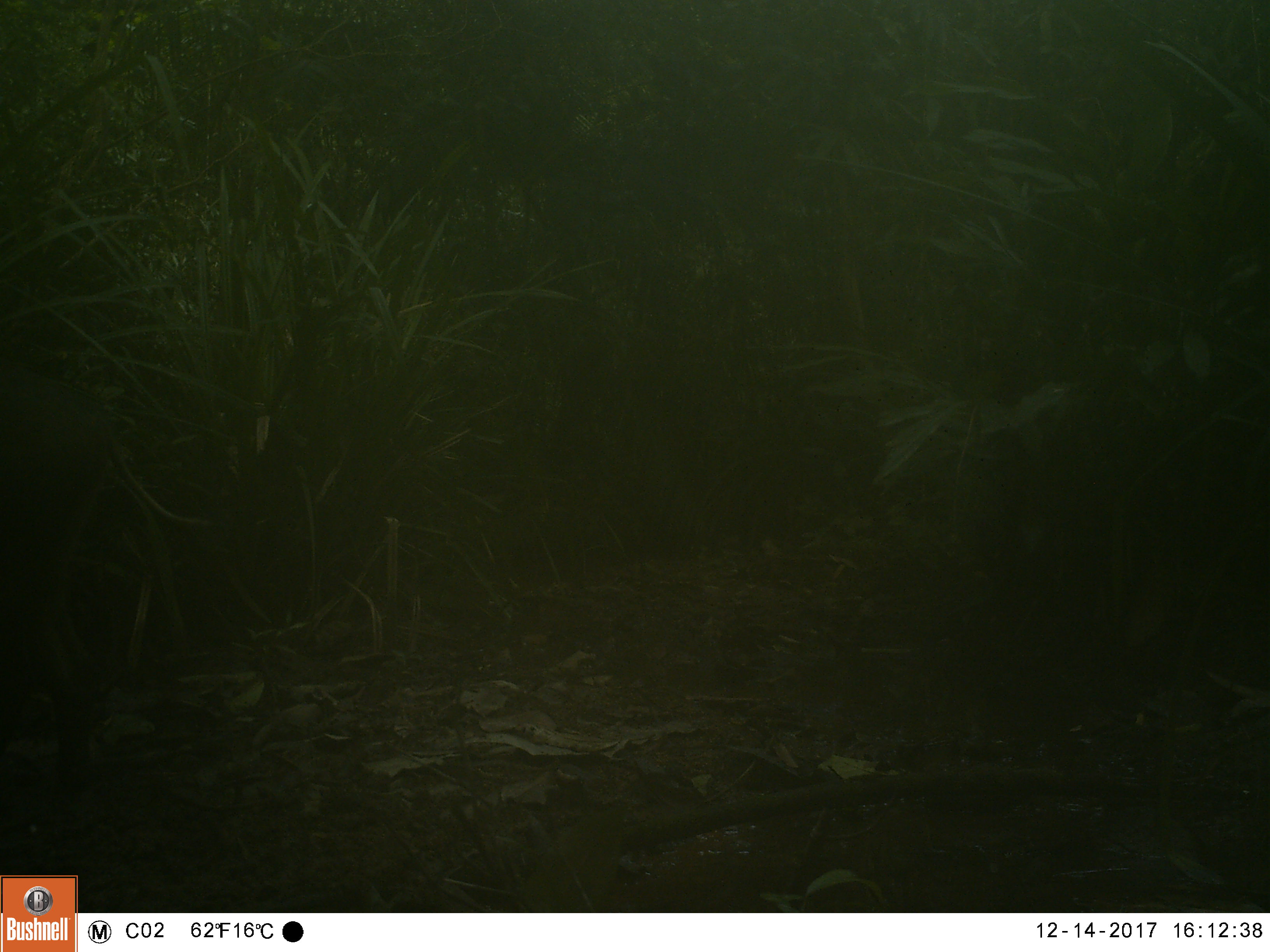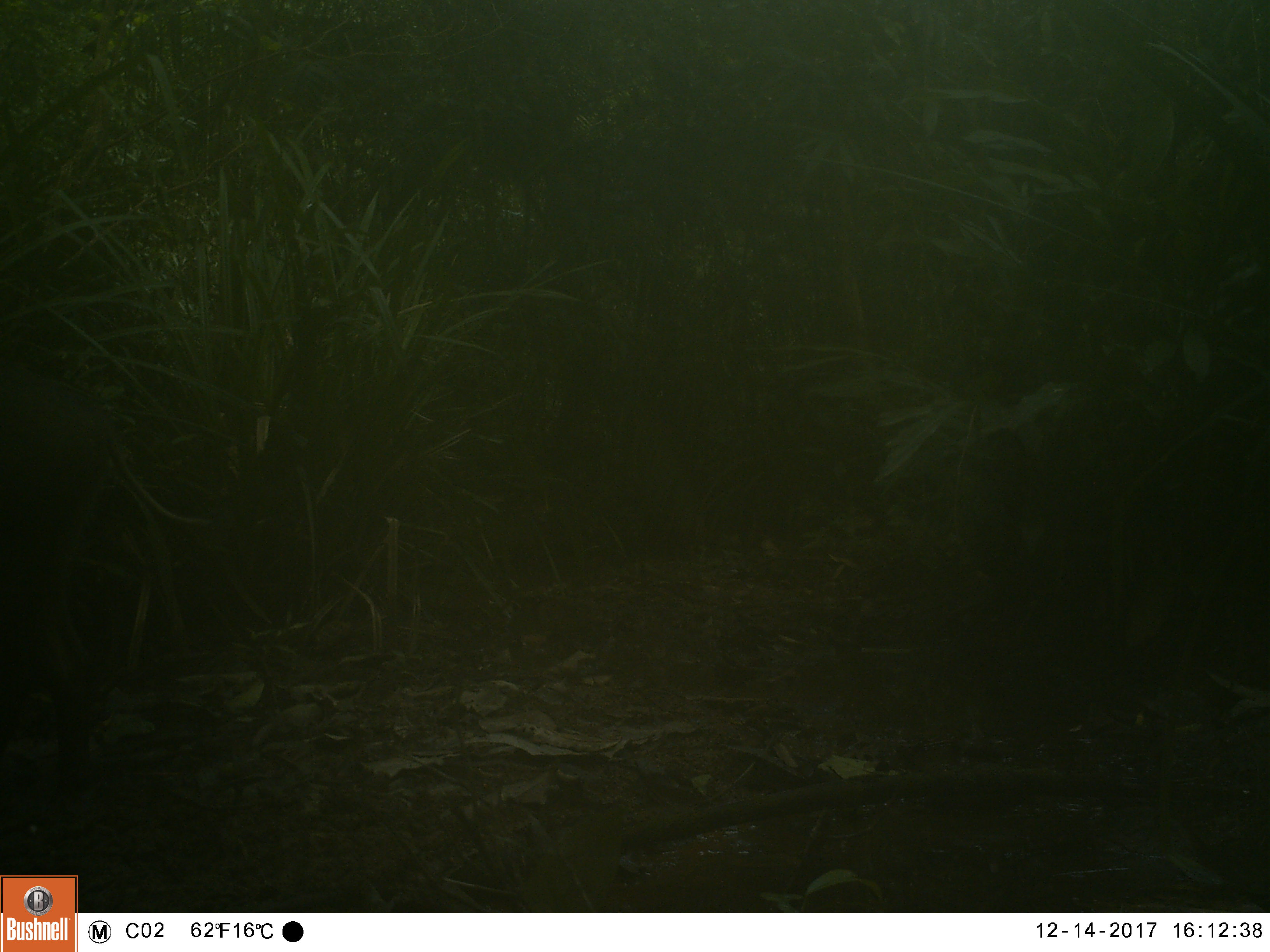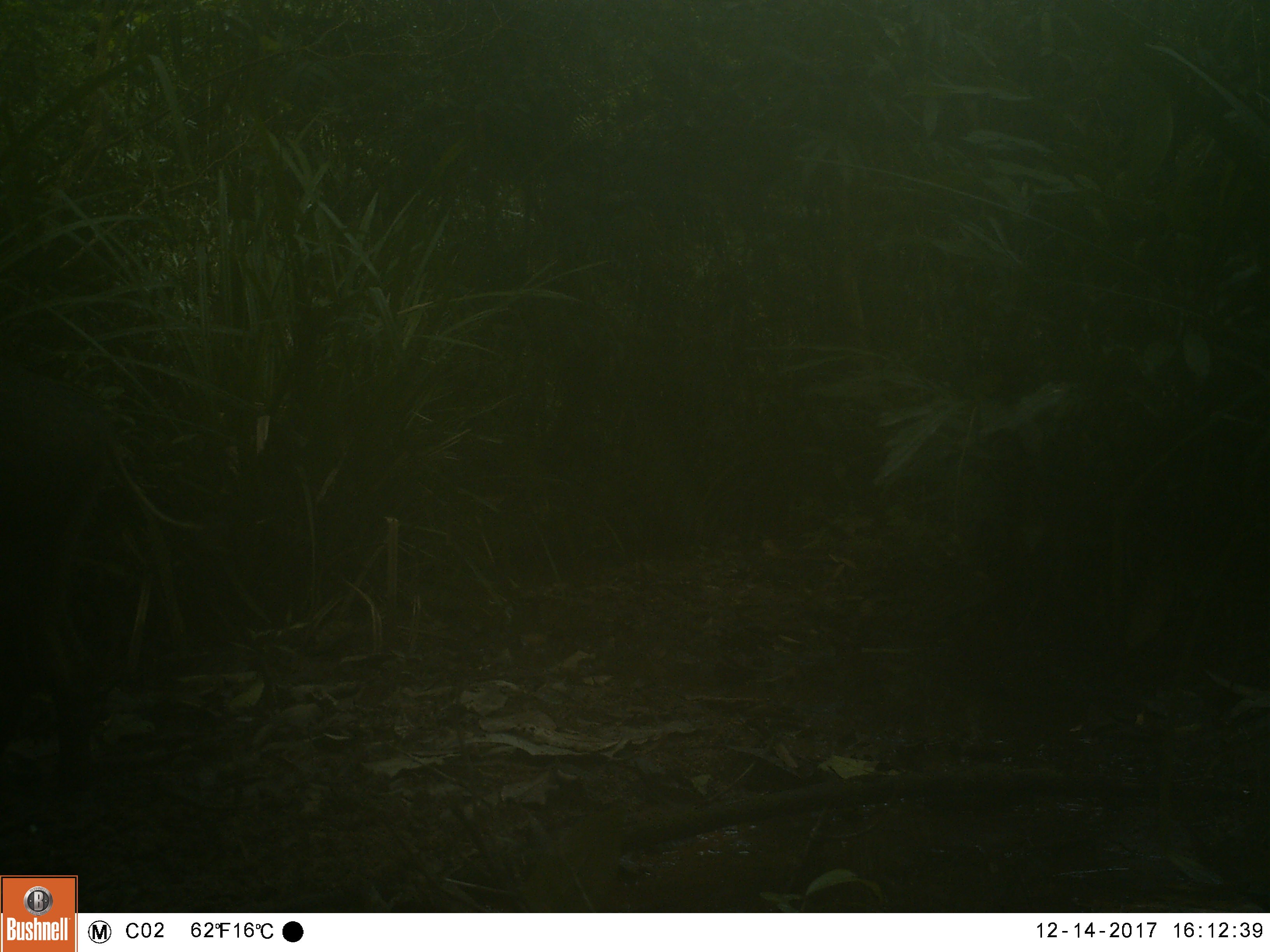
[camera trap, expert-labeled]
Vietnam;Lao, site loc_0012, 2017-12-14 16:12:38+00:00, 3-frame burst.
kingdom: Animalia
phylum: Chordata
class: Mammalia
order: Artiodactyla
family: Suidae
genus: Sus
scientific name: Sus scrofa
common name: eurasian wild pig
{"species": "eurasian wild pig (Sus scrofa)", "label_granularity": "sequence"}